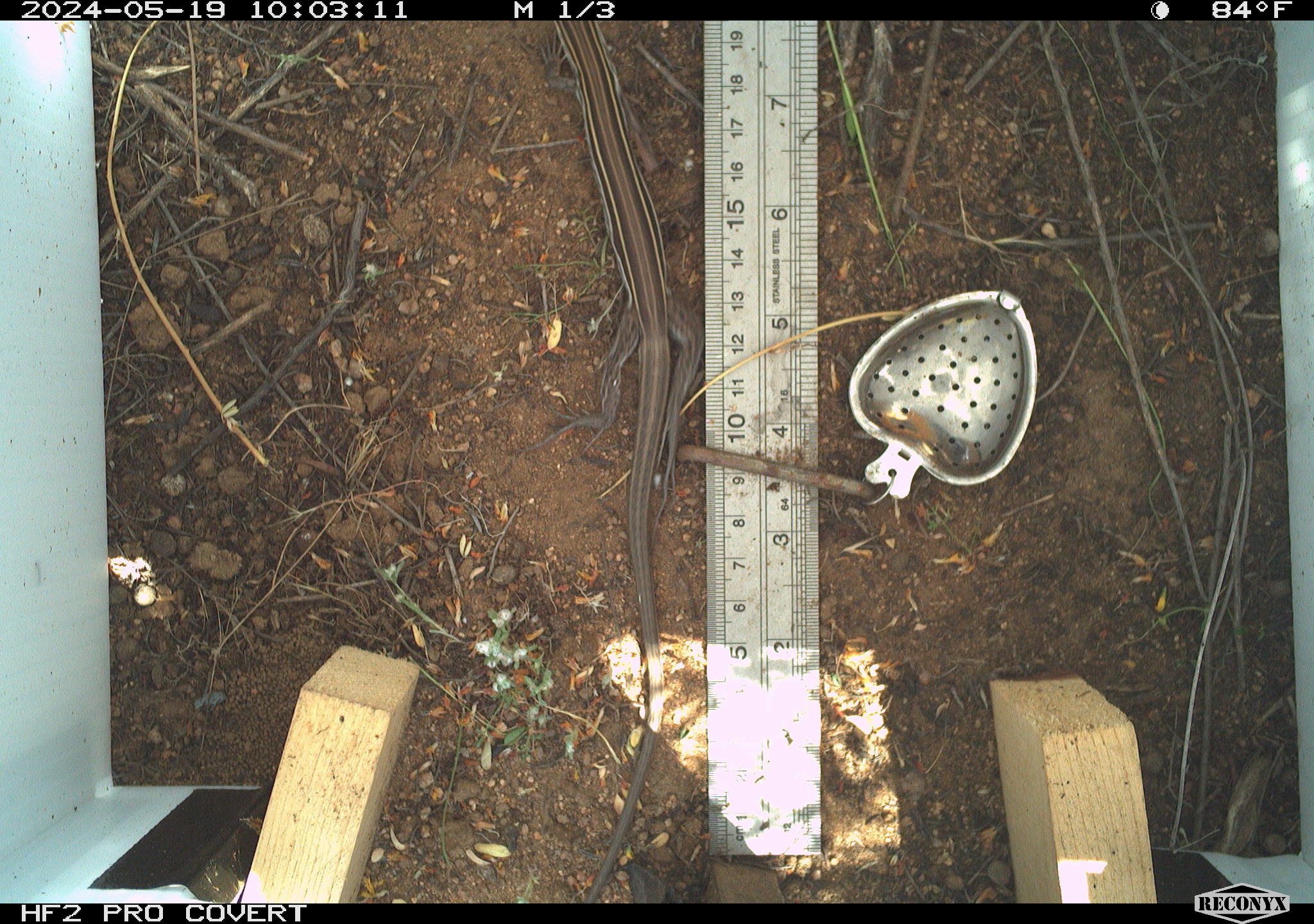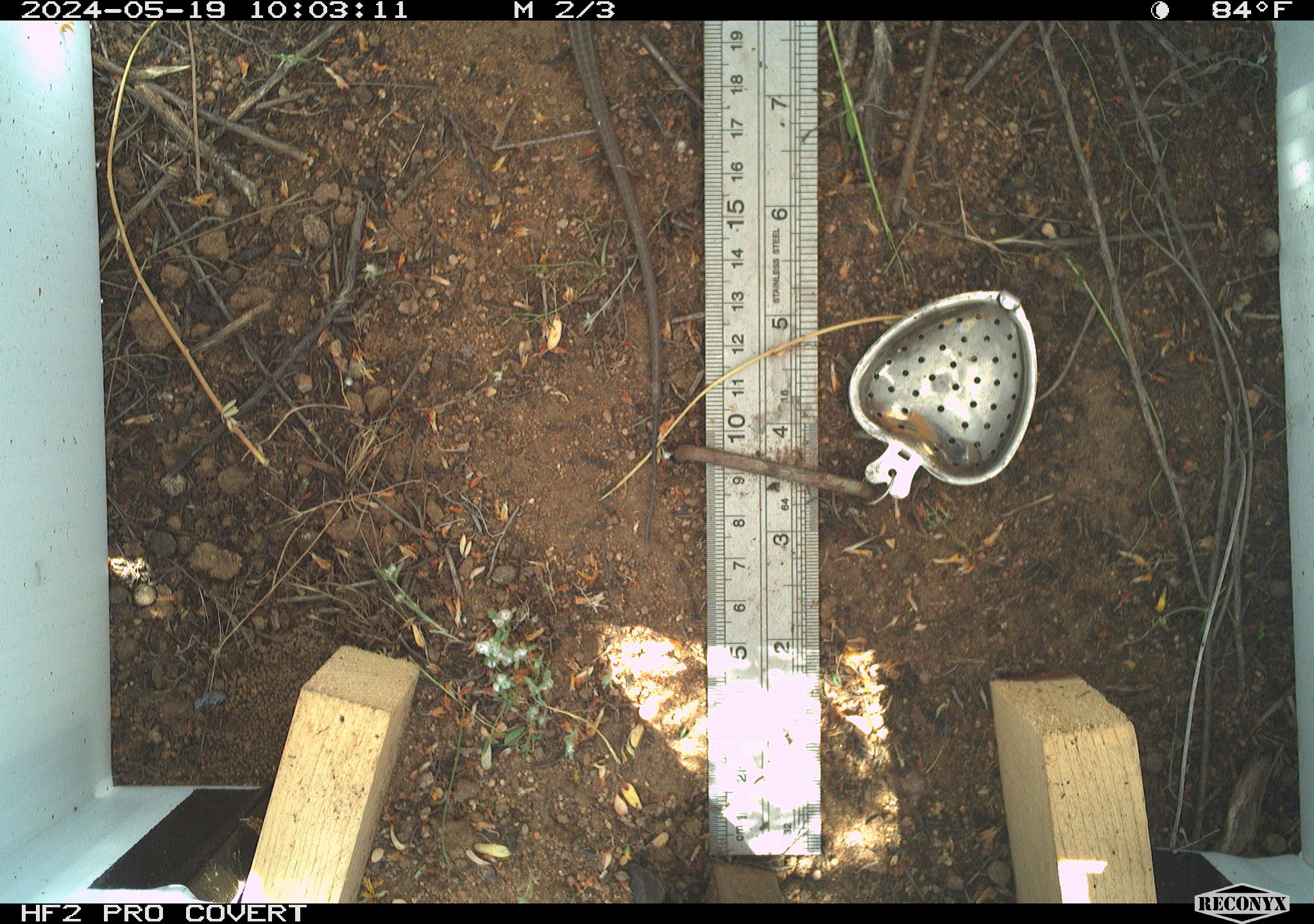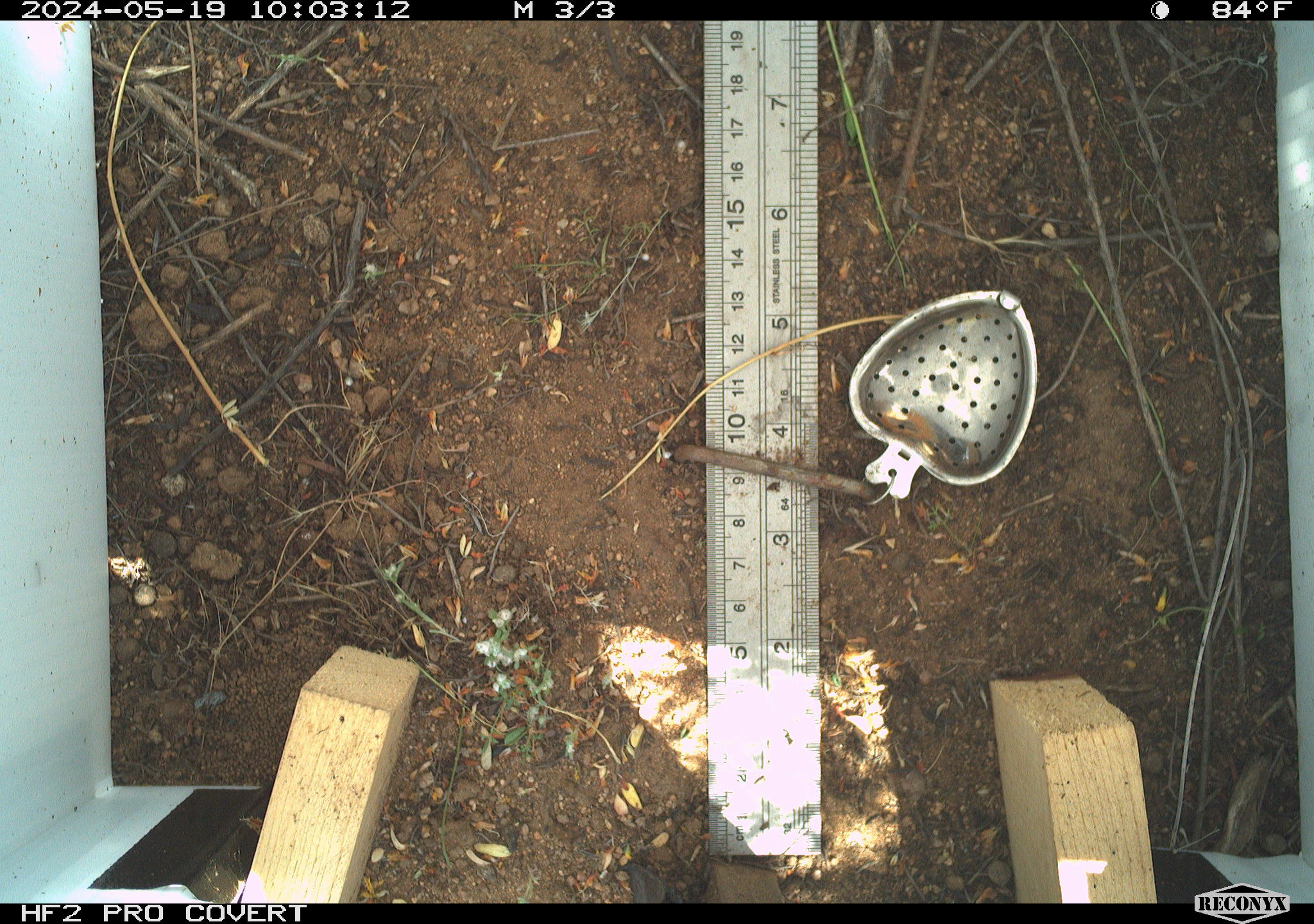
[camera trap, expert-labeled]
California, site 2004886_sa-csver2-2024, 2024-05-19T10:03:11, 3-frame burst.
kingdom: Animalia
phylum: Chordata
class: Reptilia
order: Squamata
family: Scincidae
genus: Plestiodon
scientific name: Plestiodon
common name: blue-tailed skinks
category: plestiodon species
Plestiodon species (blue-tailed skinks) (Plestiodon).